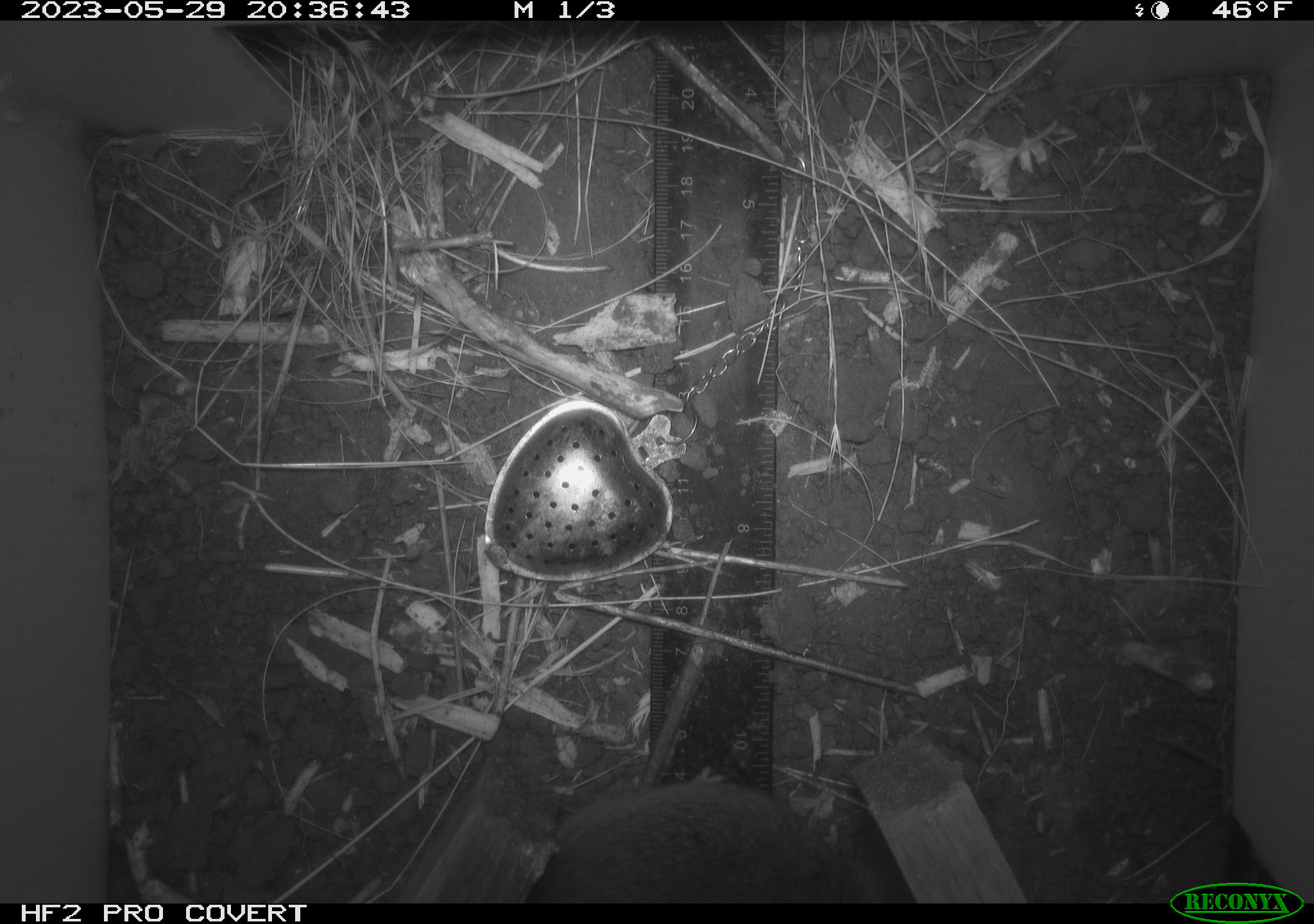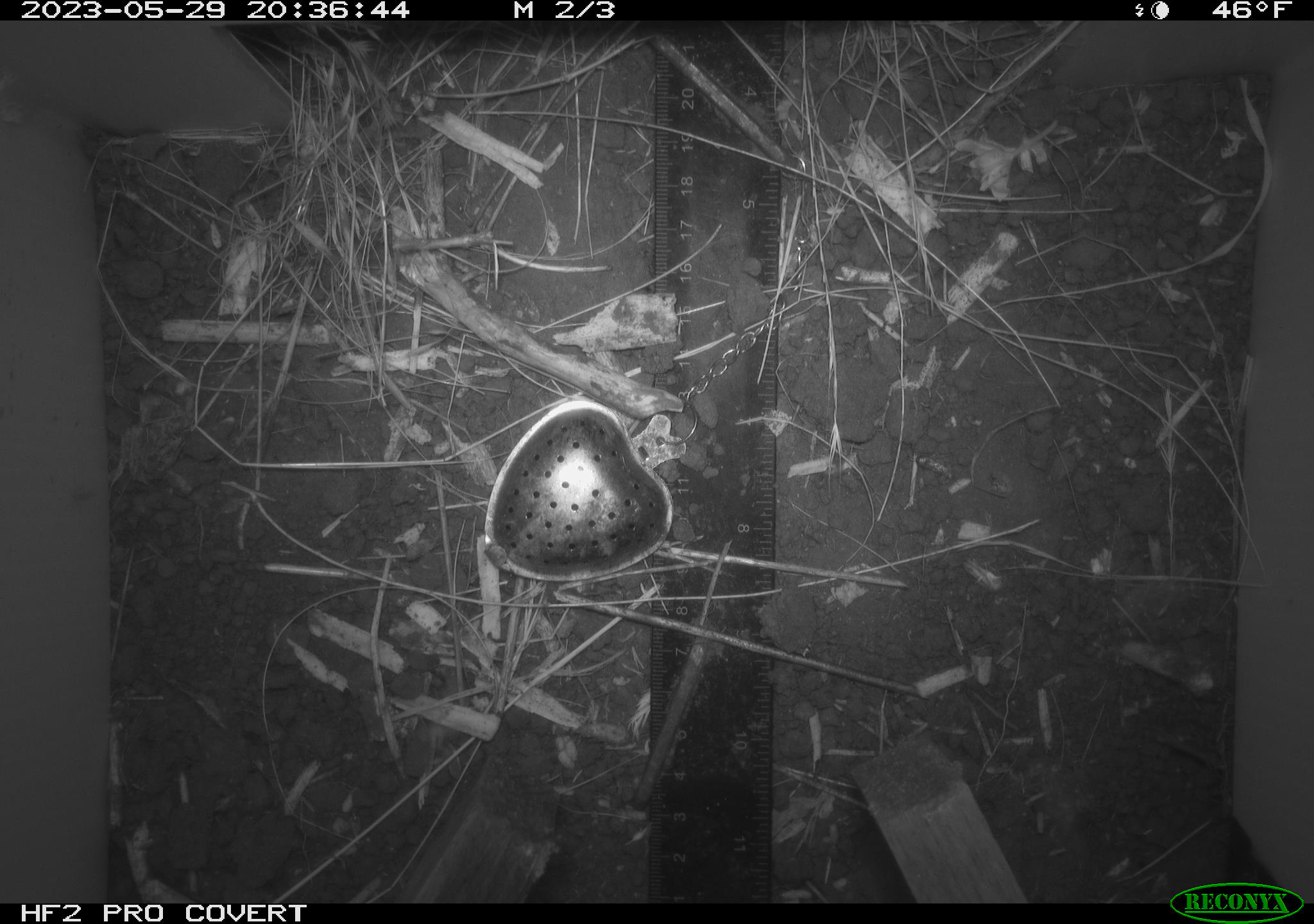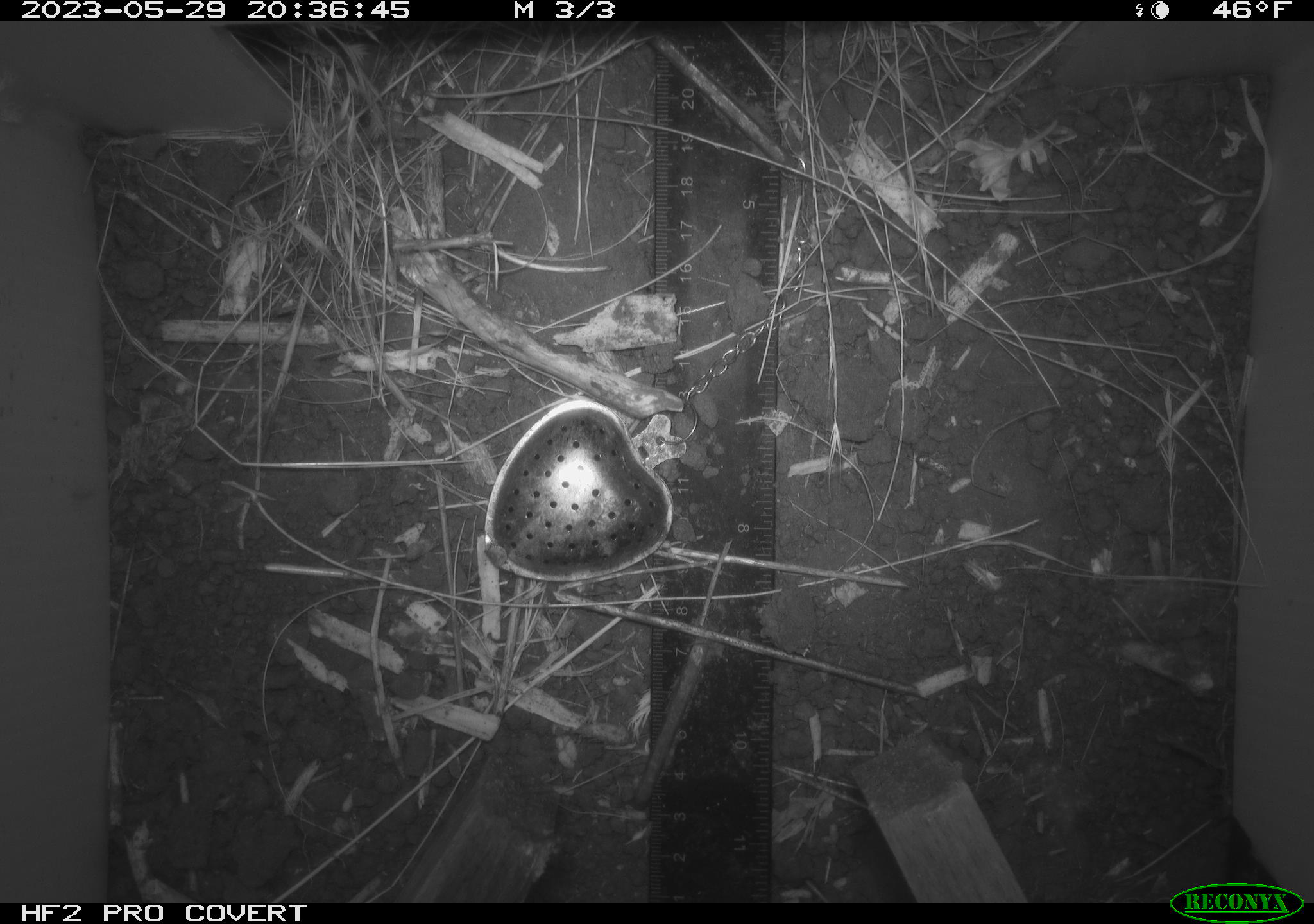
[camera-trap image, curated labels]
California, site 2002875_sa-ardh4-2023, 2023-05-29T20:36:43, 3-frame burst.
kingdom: Animalia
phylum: Chordata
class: Mammalia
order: Rodentia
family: Cricetidae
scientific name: Arvicolinae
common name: voles, lemmings, and muskrats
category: arvicolinae subfamily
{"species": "arvicolinae subfamily (voles, lemmings, and muskrats) (Arvicolinae)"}